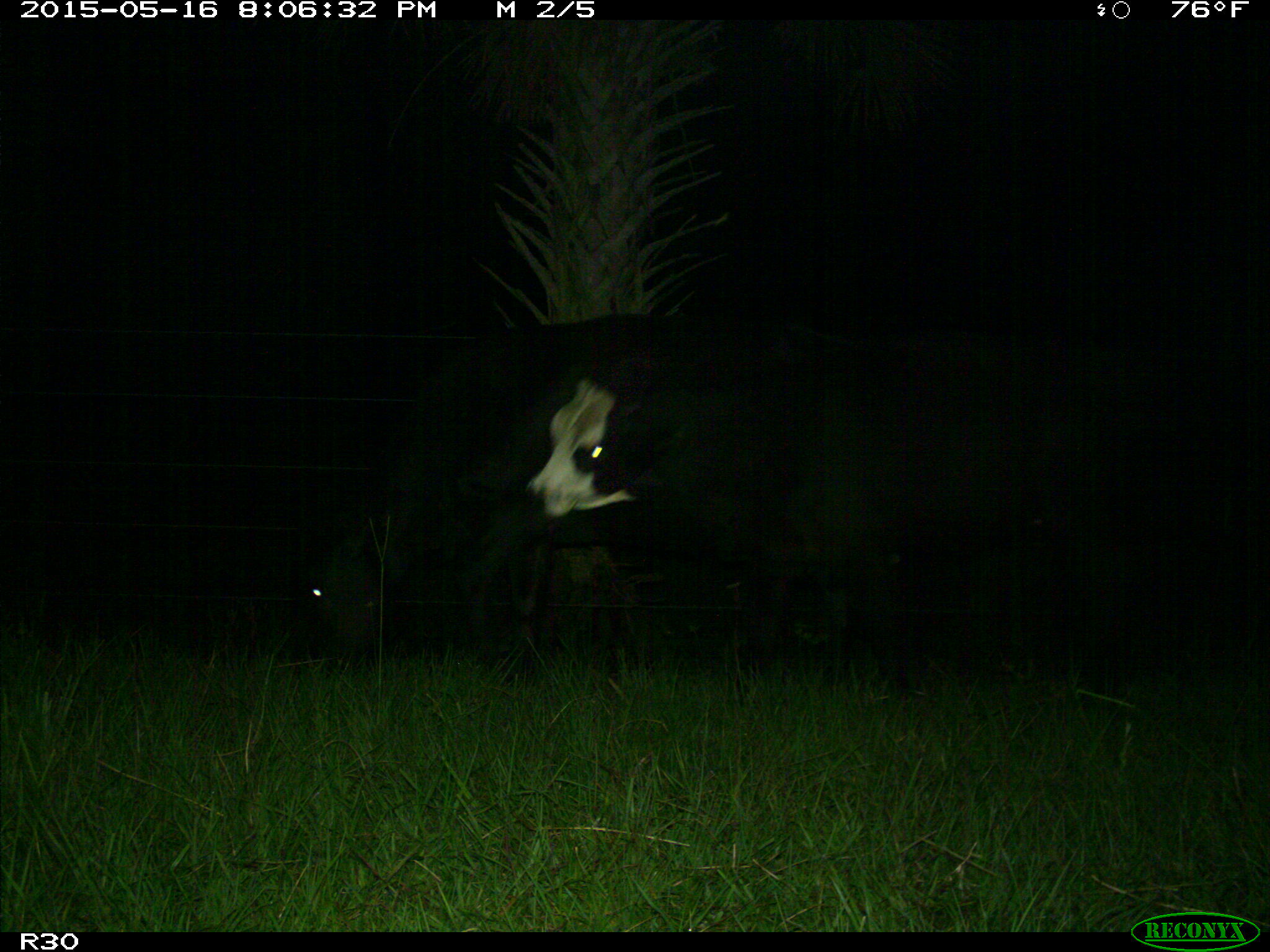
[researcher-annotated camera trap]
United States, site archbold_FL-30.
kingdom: Animalia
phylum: Chordata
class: Mammalia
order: Artiodactyla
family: Bovidae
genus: Bos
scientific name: Bos taurus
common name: domestic cow